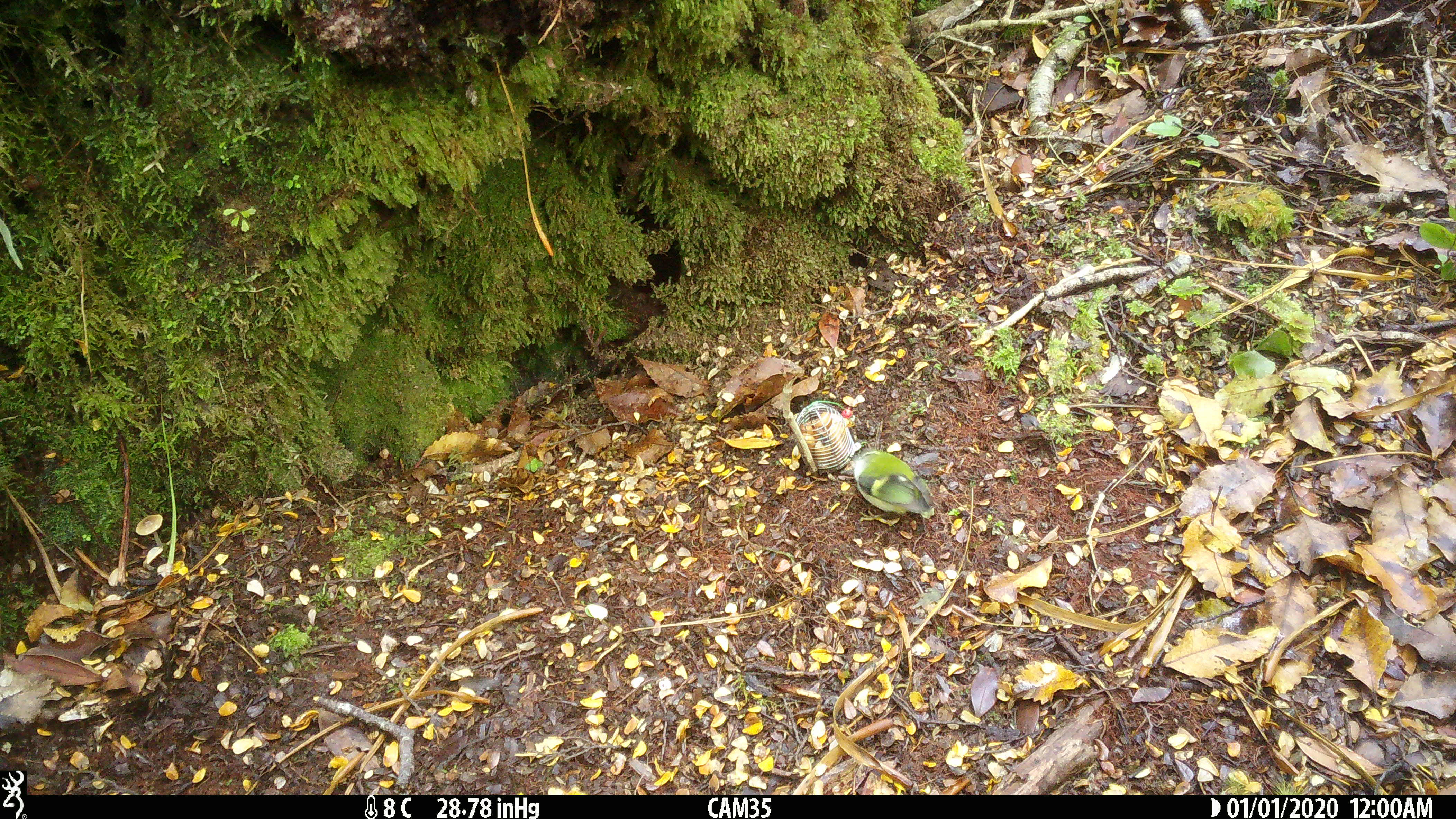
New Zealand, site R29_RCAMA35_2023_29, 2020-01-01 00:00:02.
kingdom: Animalia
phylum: Chordata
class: Aves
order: Passeriformes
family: Acanthisittidae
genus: Acanthisitta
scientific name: Acanthisitta chloris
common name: rifleman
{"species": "rifleman (Acanthisitta chloris)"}